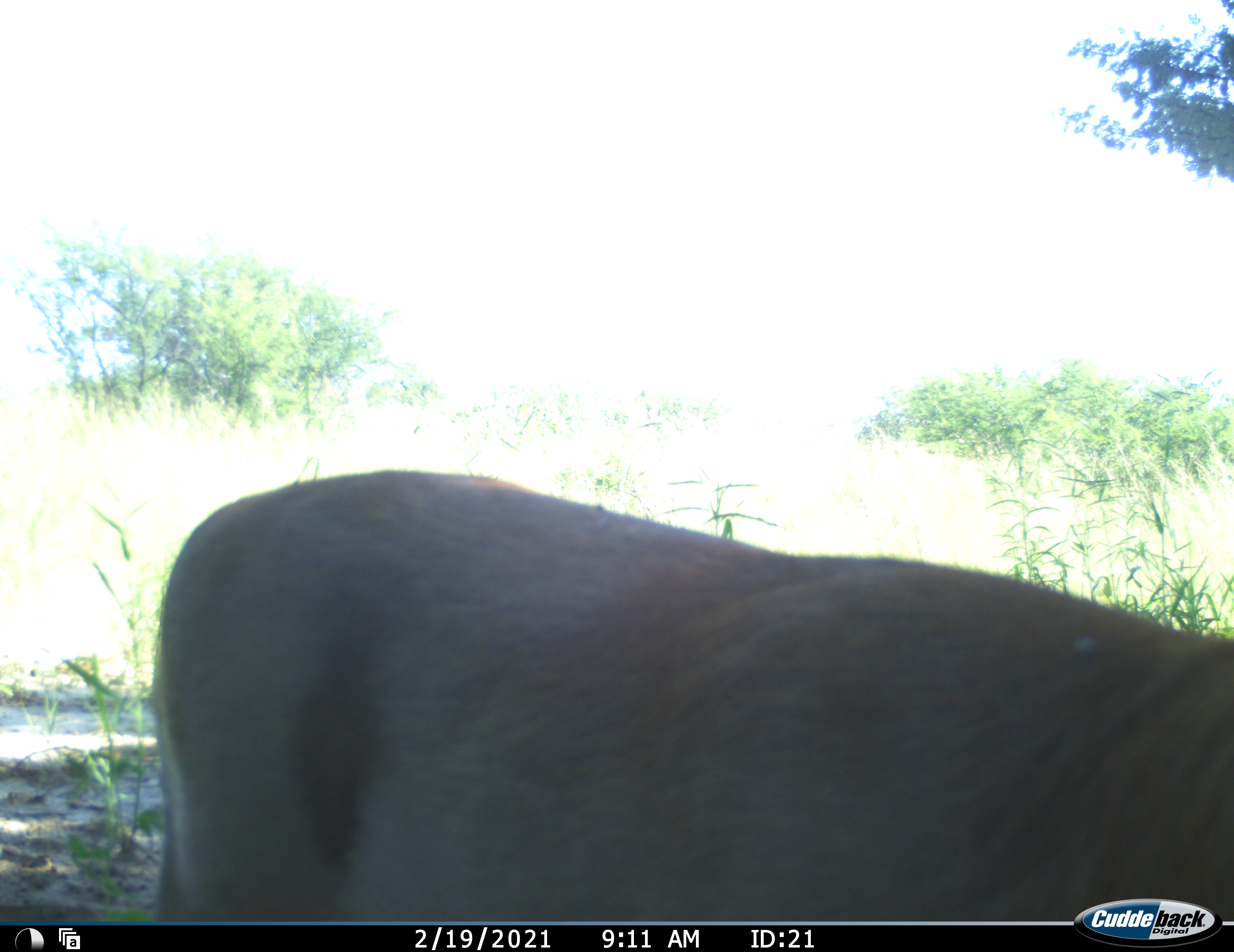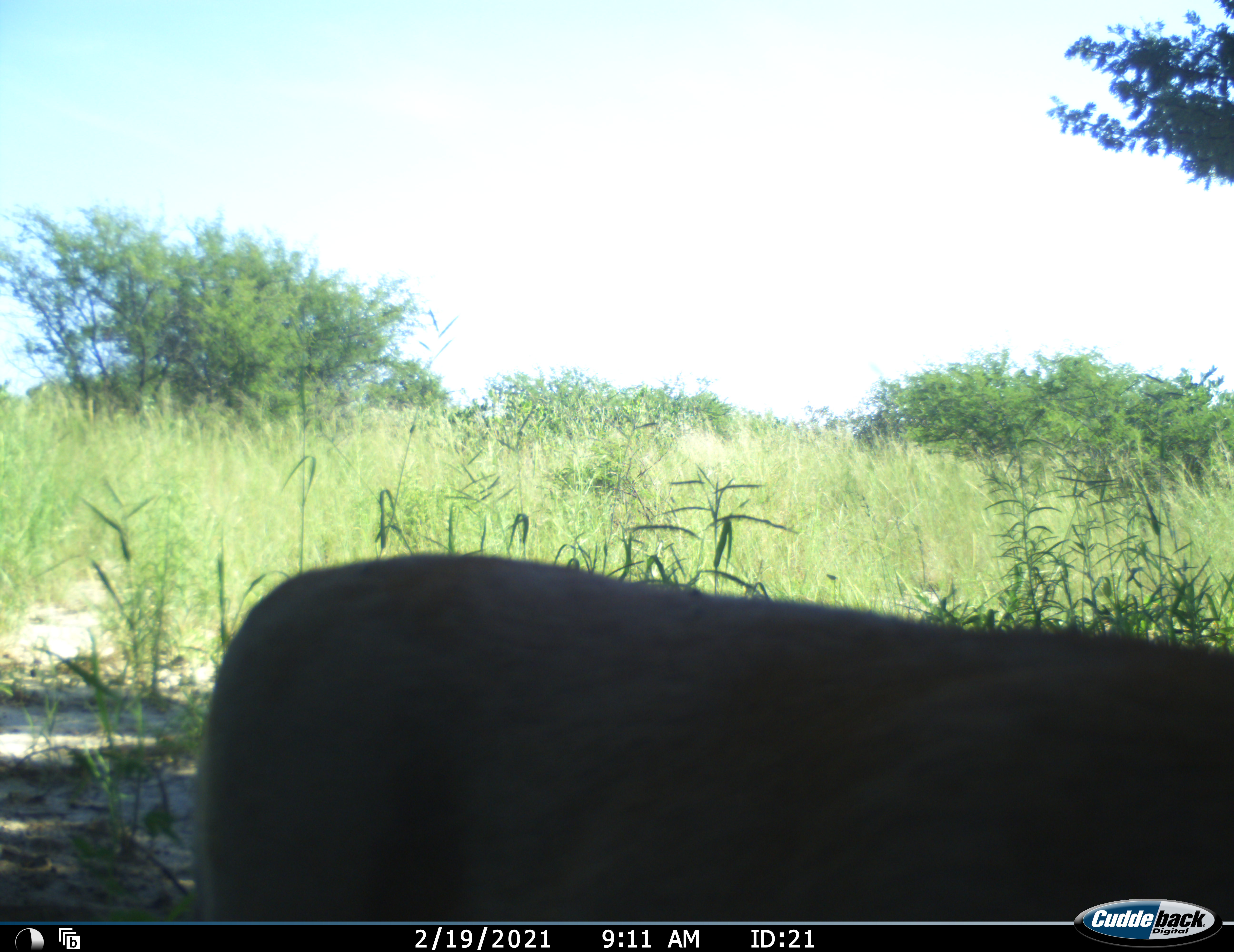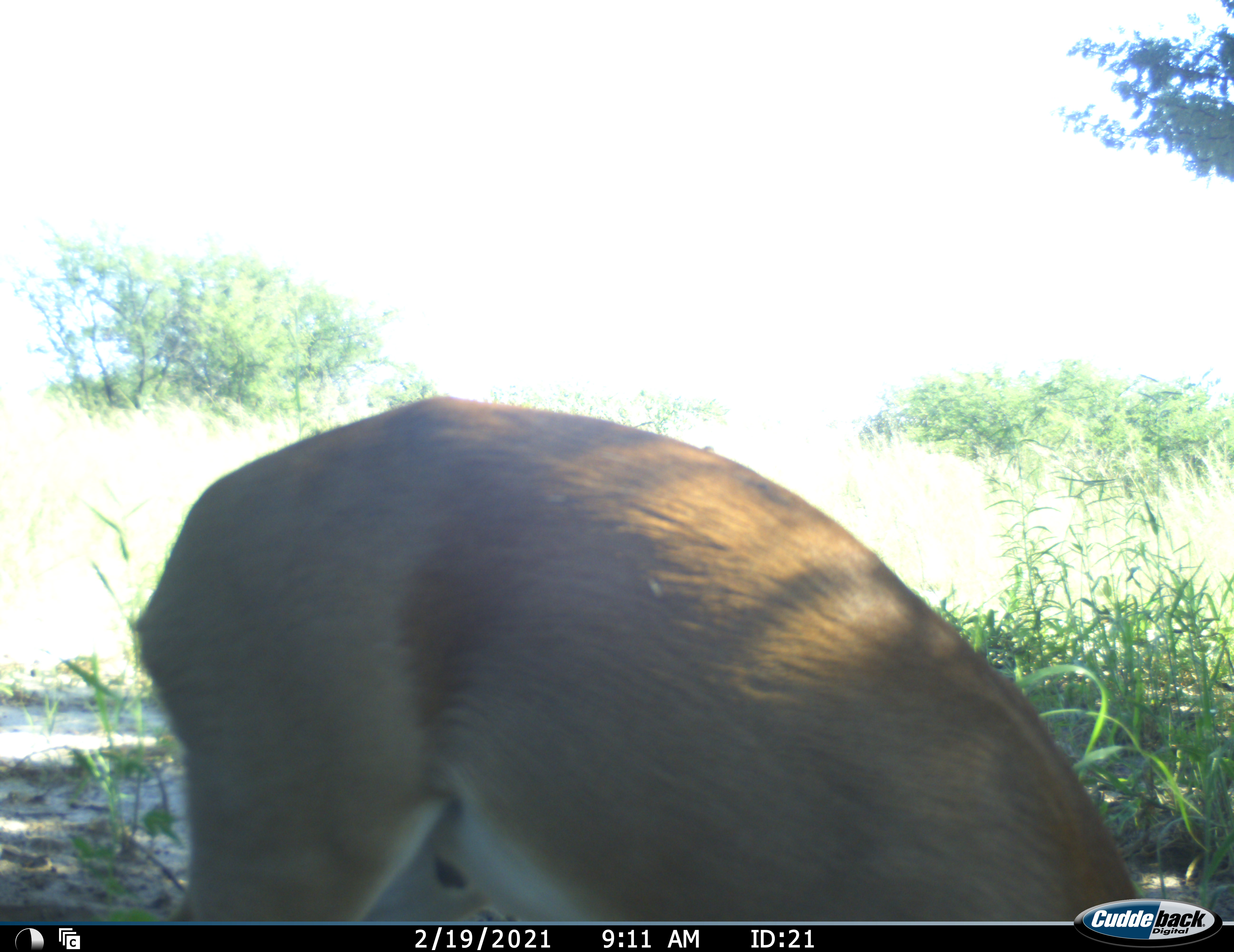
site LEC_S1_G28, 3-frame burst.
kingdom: Animalia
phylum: Chordata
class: Mammalia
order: Artiodactyla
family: Bovidae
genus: Sylvicapra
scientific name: Sylvicapra grimmia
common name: common duiker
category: duikercommongrey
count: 1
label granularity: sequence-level